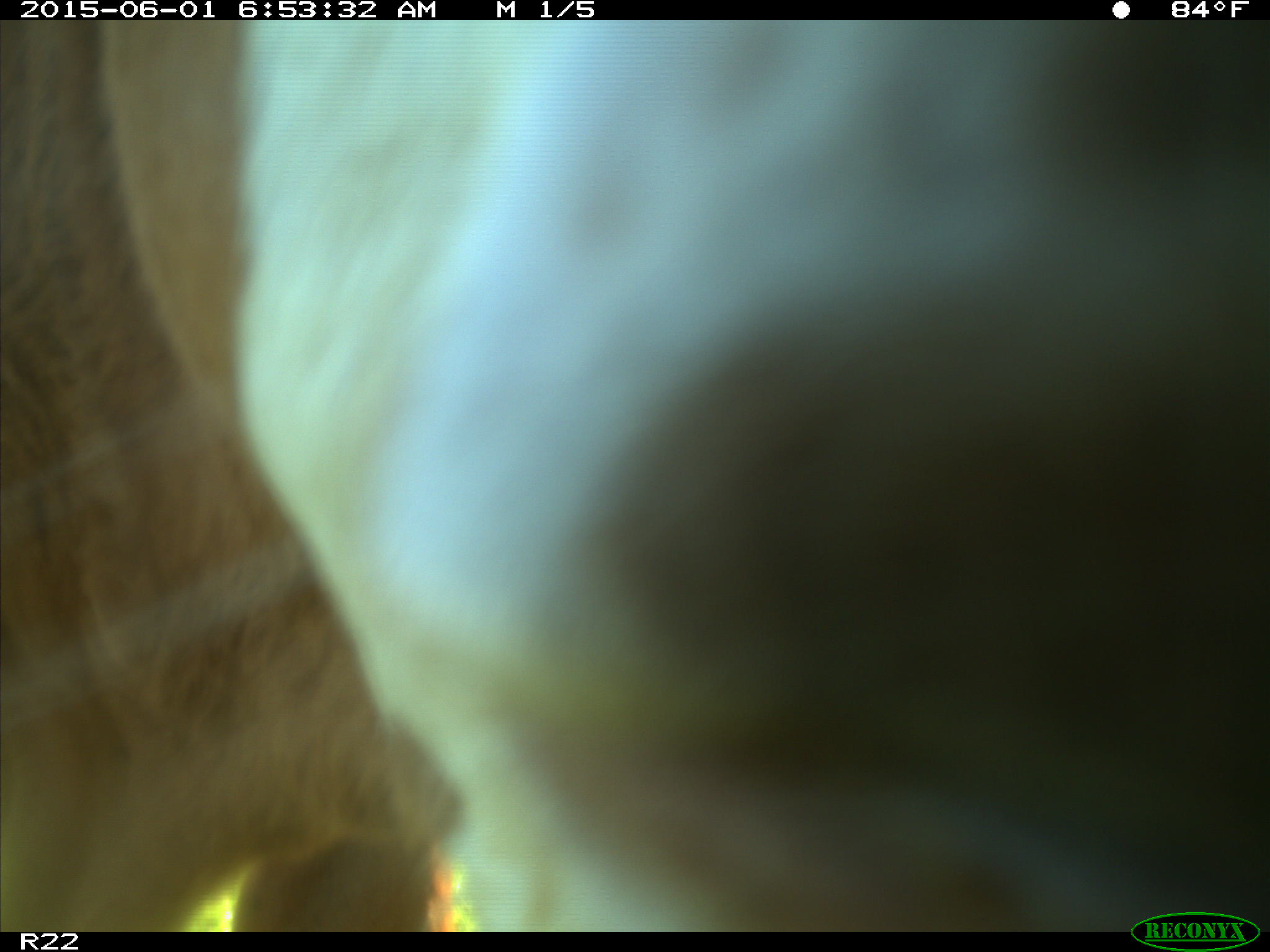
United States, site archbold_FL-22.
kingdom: Animalia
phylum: Chordata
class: Mammalia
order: Artiodactyla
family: Bovidae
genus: Bos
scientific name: Bos taurus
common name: domestic cow